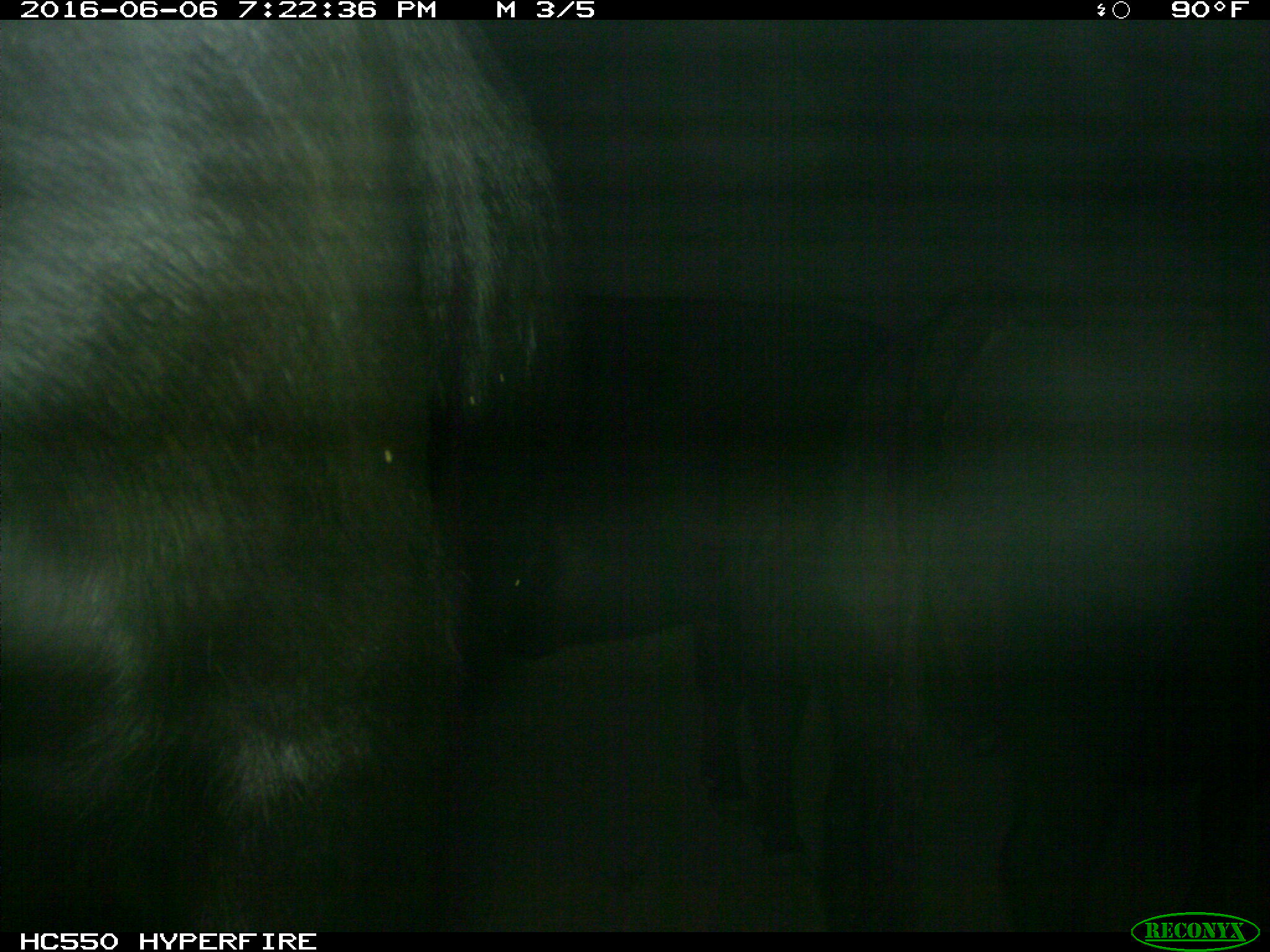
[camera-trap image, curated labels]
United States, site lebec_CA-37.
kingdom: Animalia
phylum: Chordata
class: Mammalia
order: Artiodactyla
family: Bovidae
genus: Bos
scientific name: Bos taurus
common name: domestic cow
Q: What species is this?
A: Bos taurus (domestic cow).